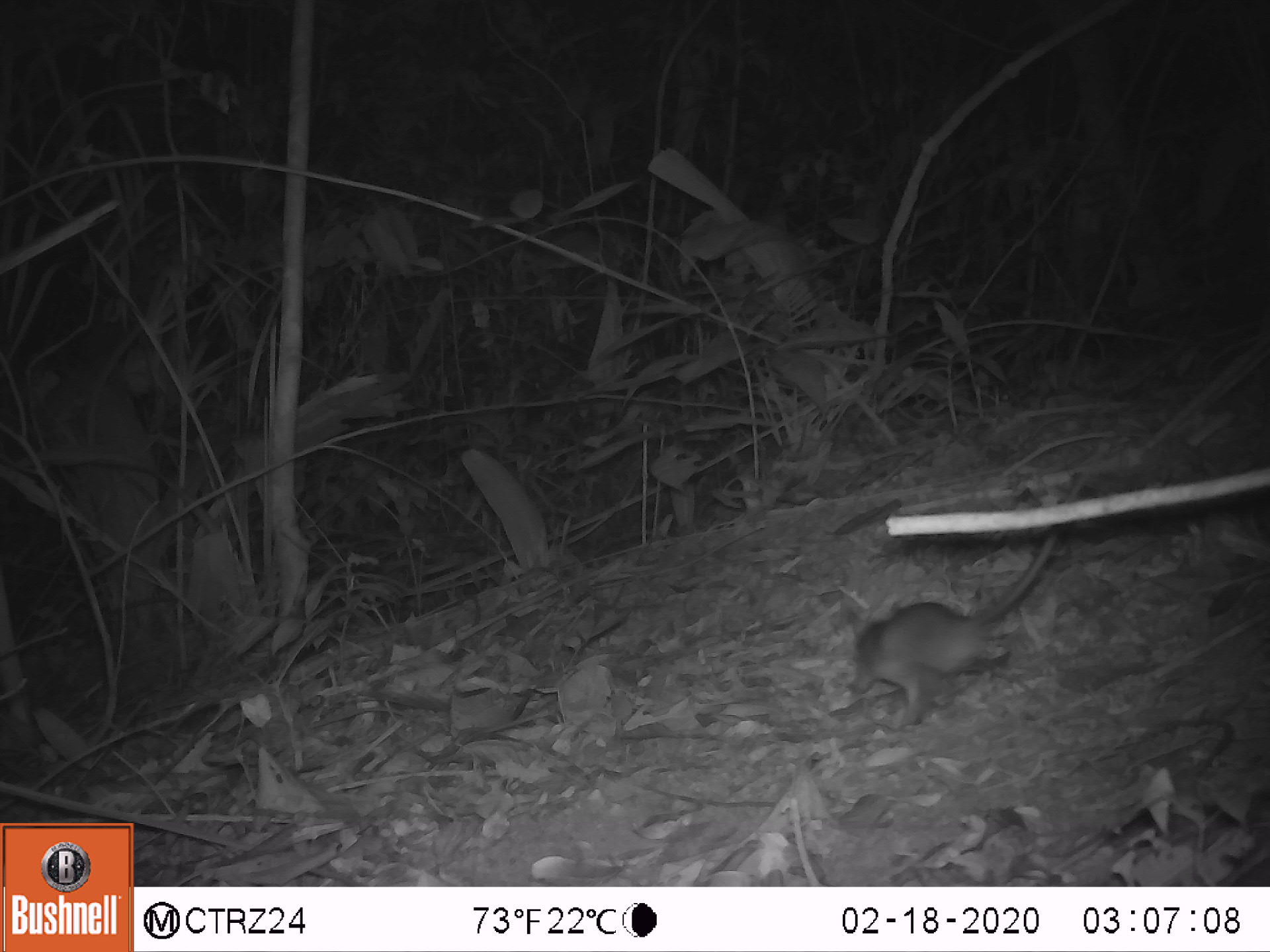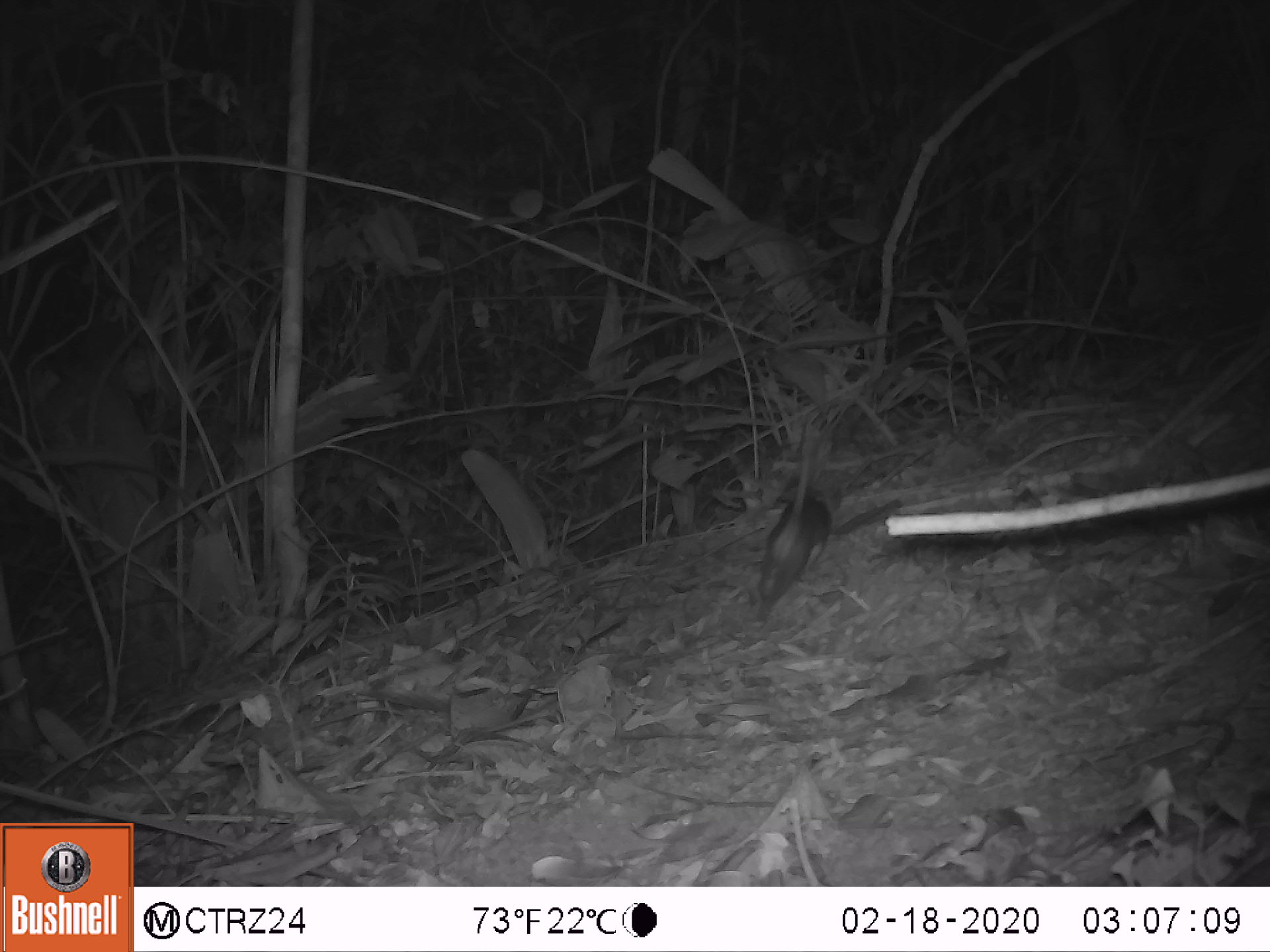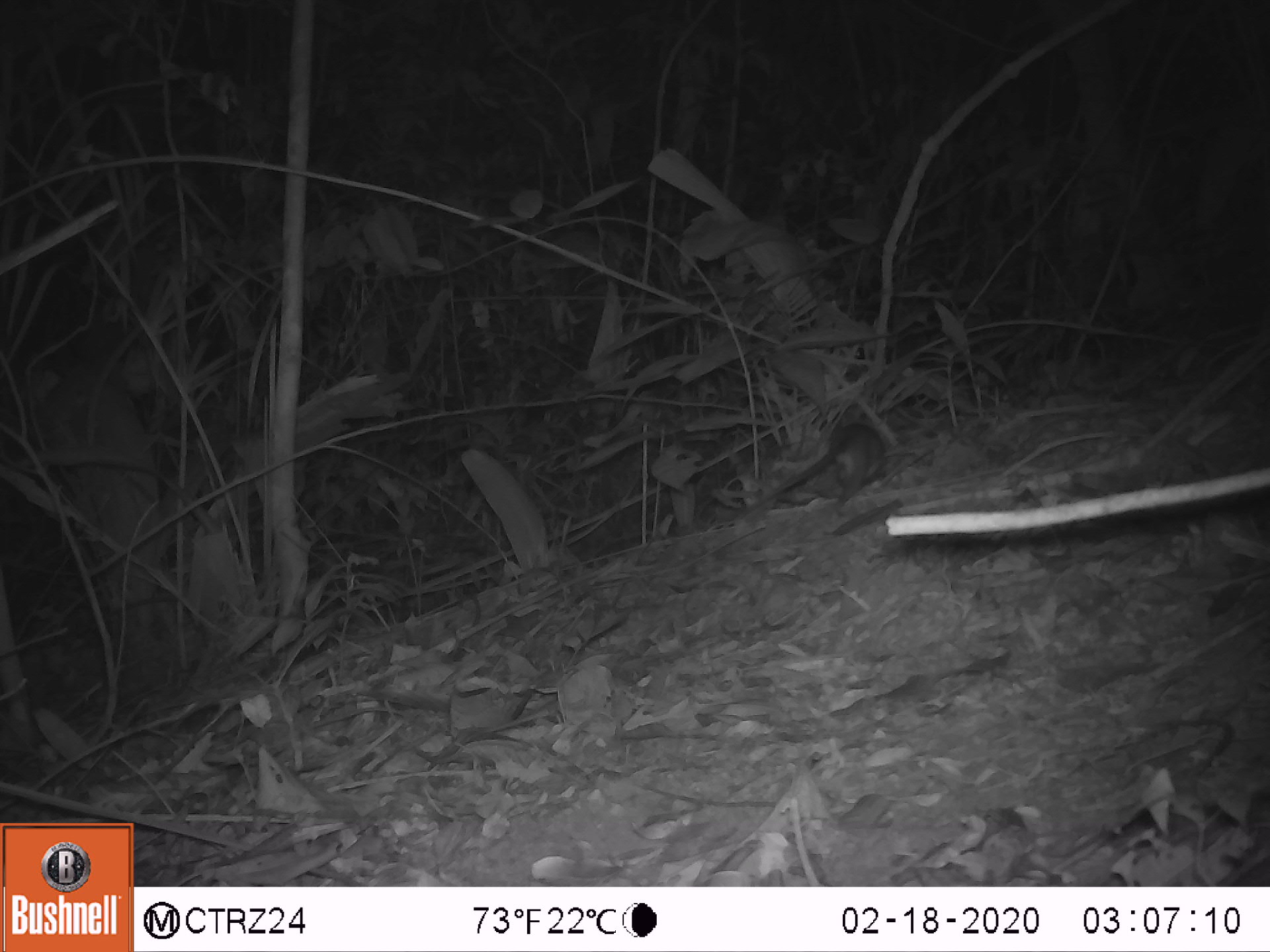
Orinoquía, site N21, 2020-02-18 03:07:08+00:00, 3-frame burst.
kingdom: Animalia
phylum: Chordata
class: Mammalia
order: Rodentia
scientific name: Rodentia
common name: rodent